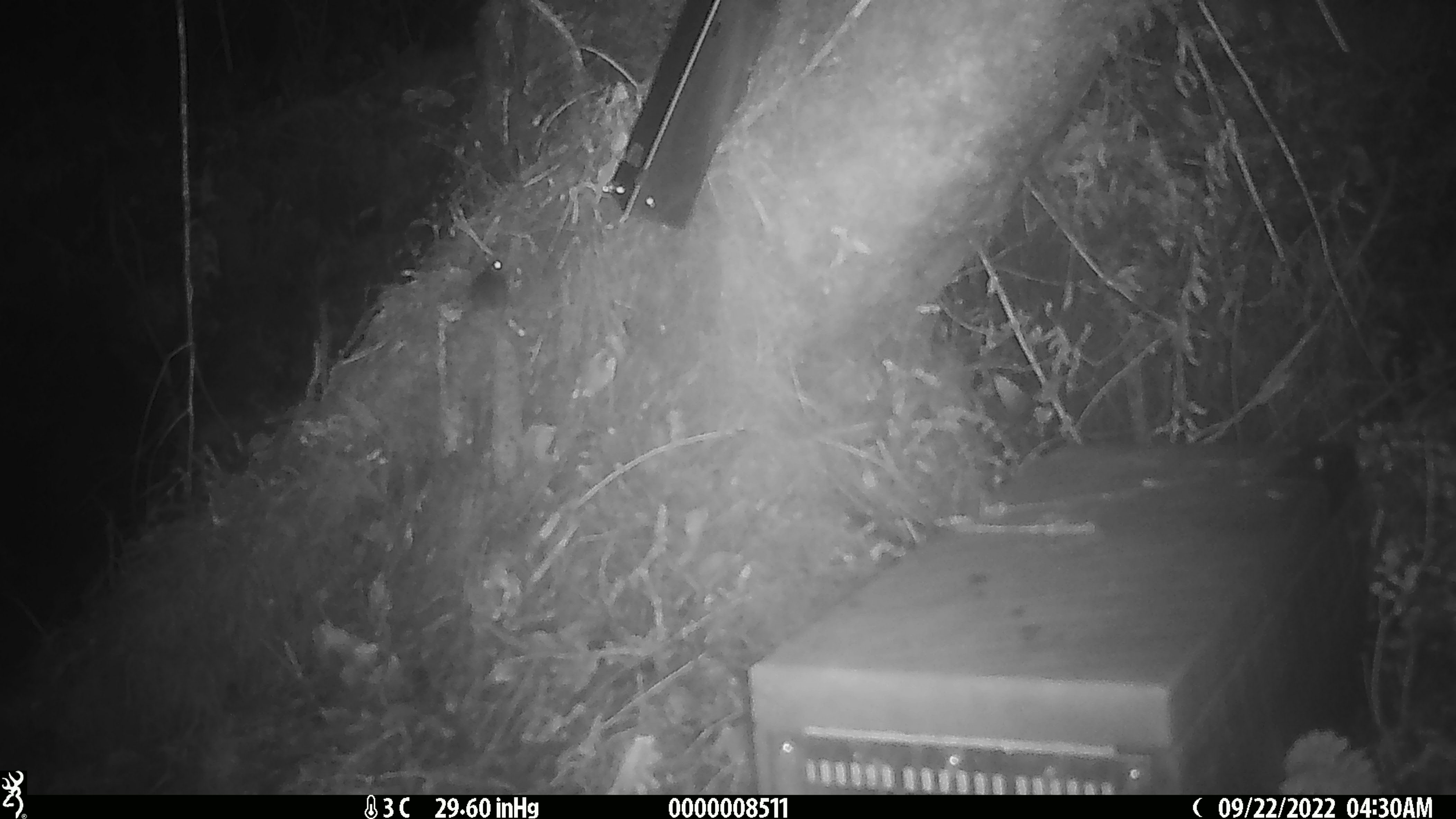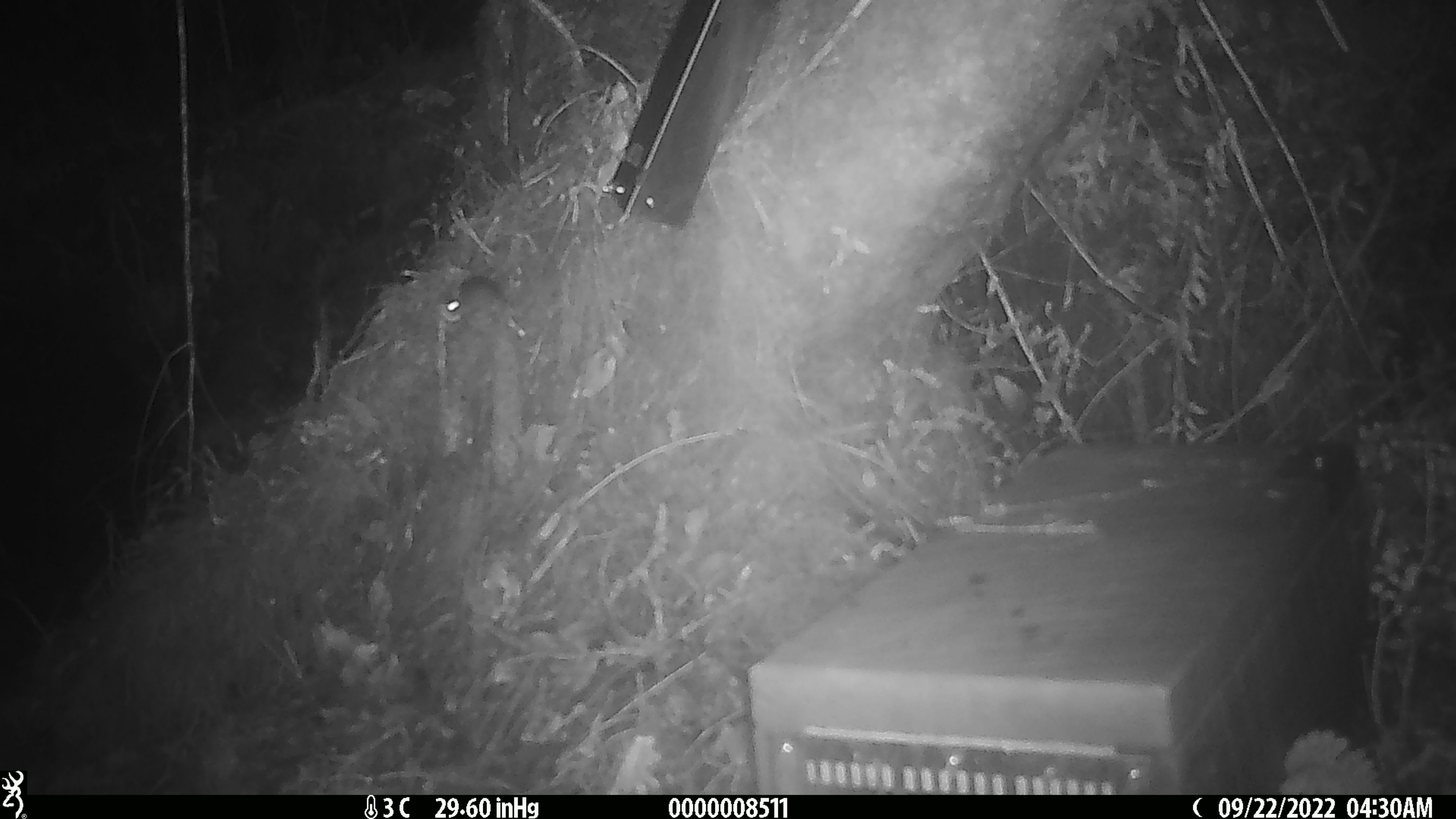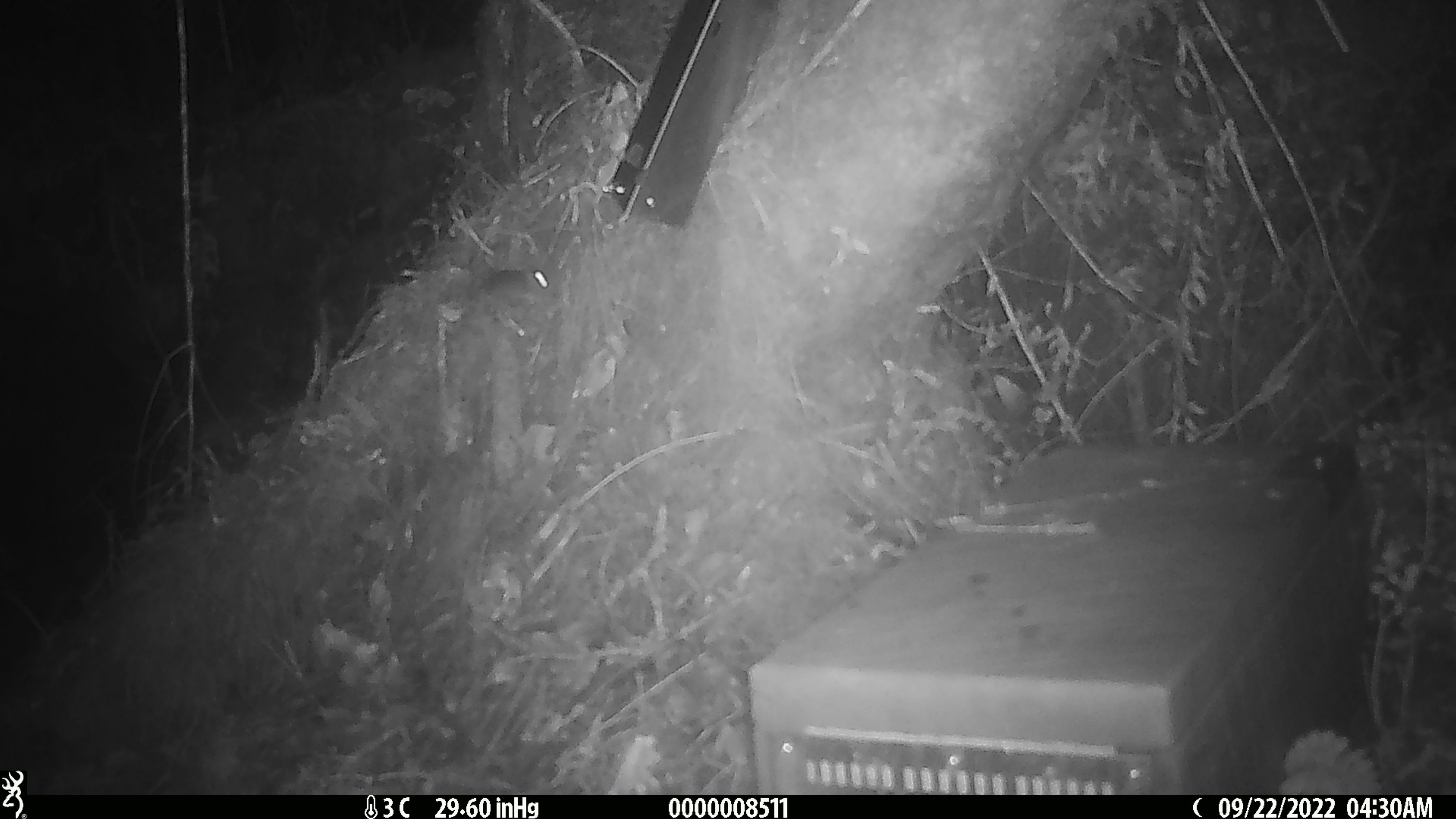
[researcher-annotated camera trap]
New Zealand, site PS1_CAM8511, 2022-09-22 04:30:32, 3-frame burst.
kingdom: Animalia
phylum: Chordata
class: Mammalia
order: Rodentia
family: Muridae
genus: Mus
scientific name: Mus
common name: mouse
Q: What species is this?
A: Mouse (Mus).